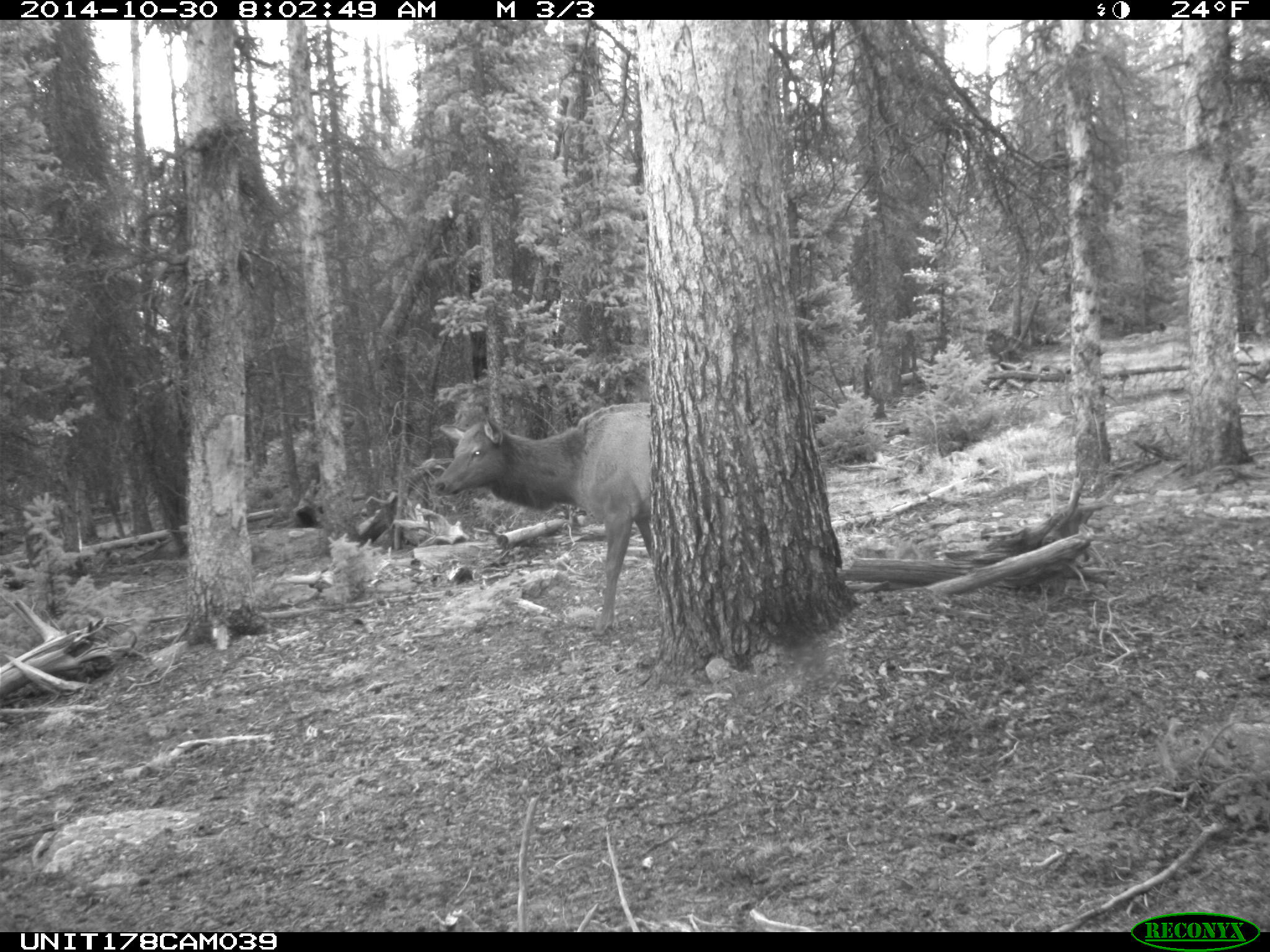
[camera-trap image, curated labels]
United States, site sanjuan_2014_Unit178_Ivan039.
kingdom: Animalia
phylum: Chordata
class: Mammalia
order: Artiodactyla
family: Cervidae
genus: Cervus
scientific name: Cervus elaphus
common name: red deer